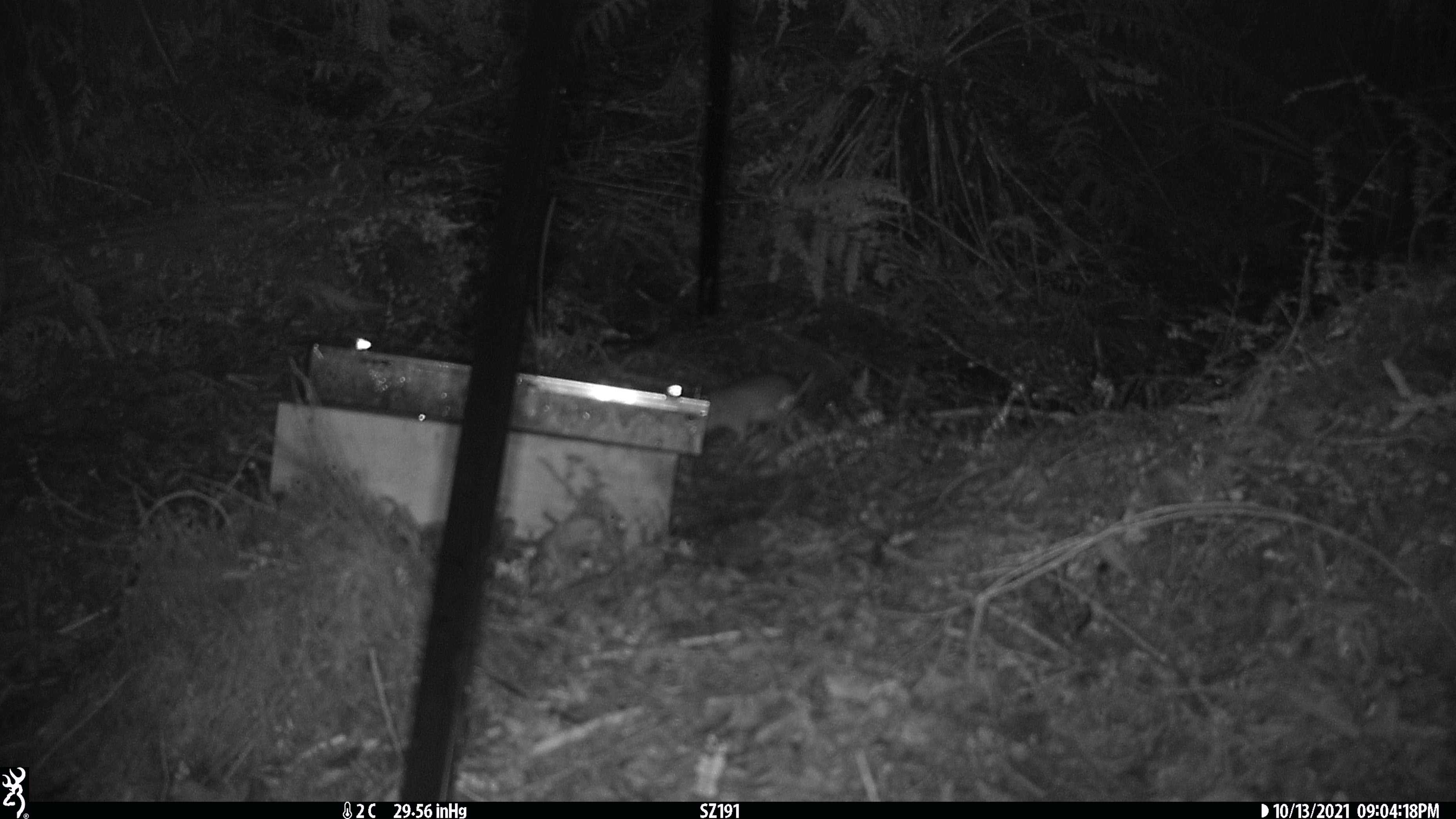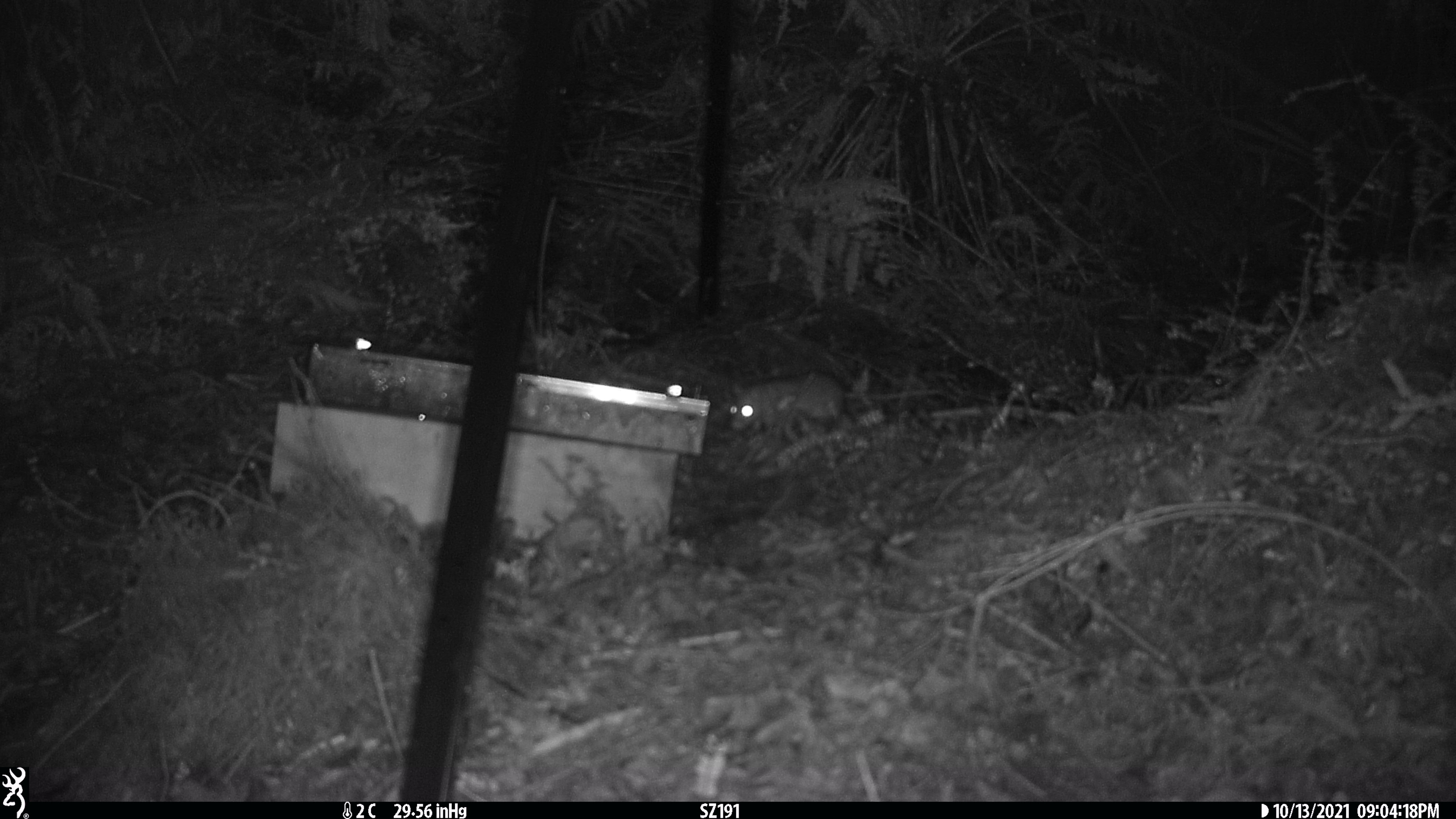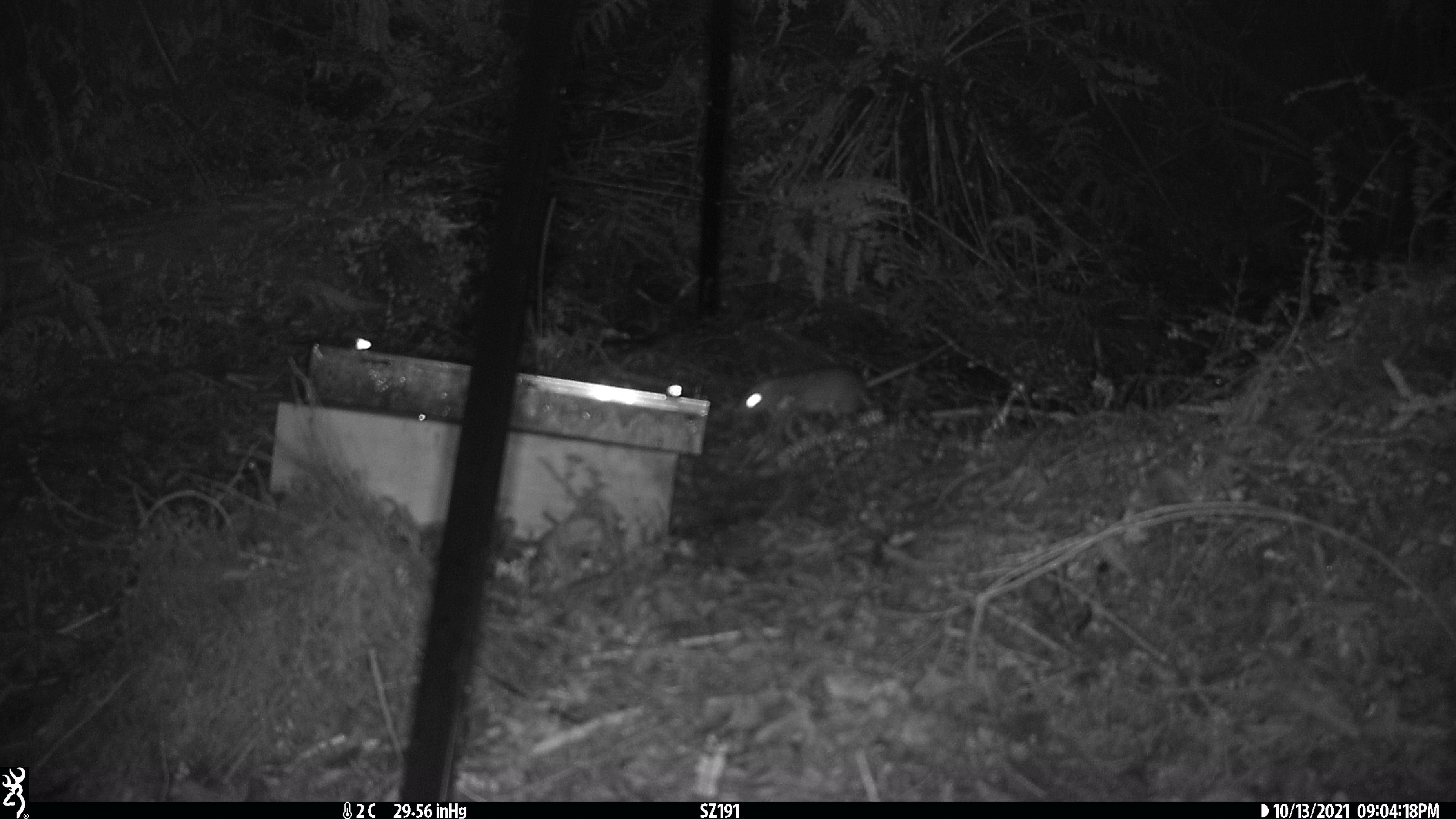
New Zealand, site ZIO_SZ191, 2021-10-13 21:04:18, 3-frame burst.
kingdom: Animalia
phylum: Chordata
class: Mammalia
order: Rodentia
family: Muridae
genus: Rattus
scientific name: Rattus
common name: rat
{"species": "rat (Rattus)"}